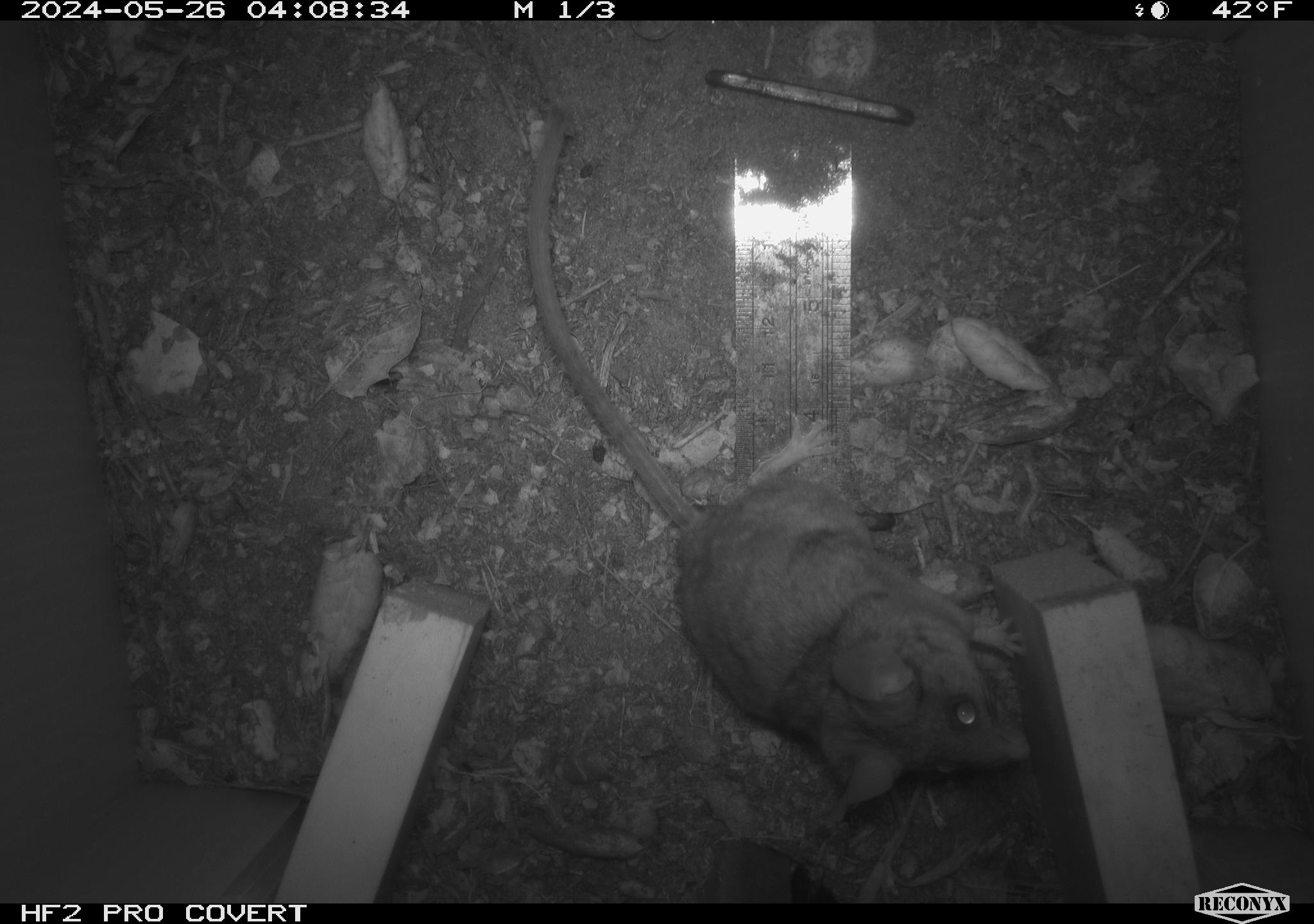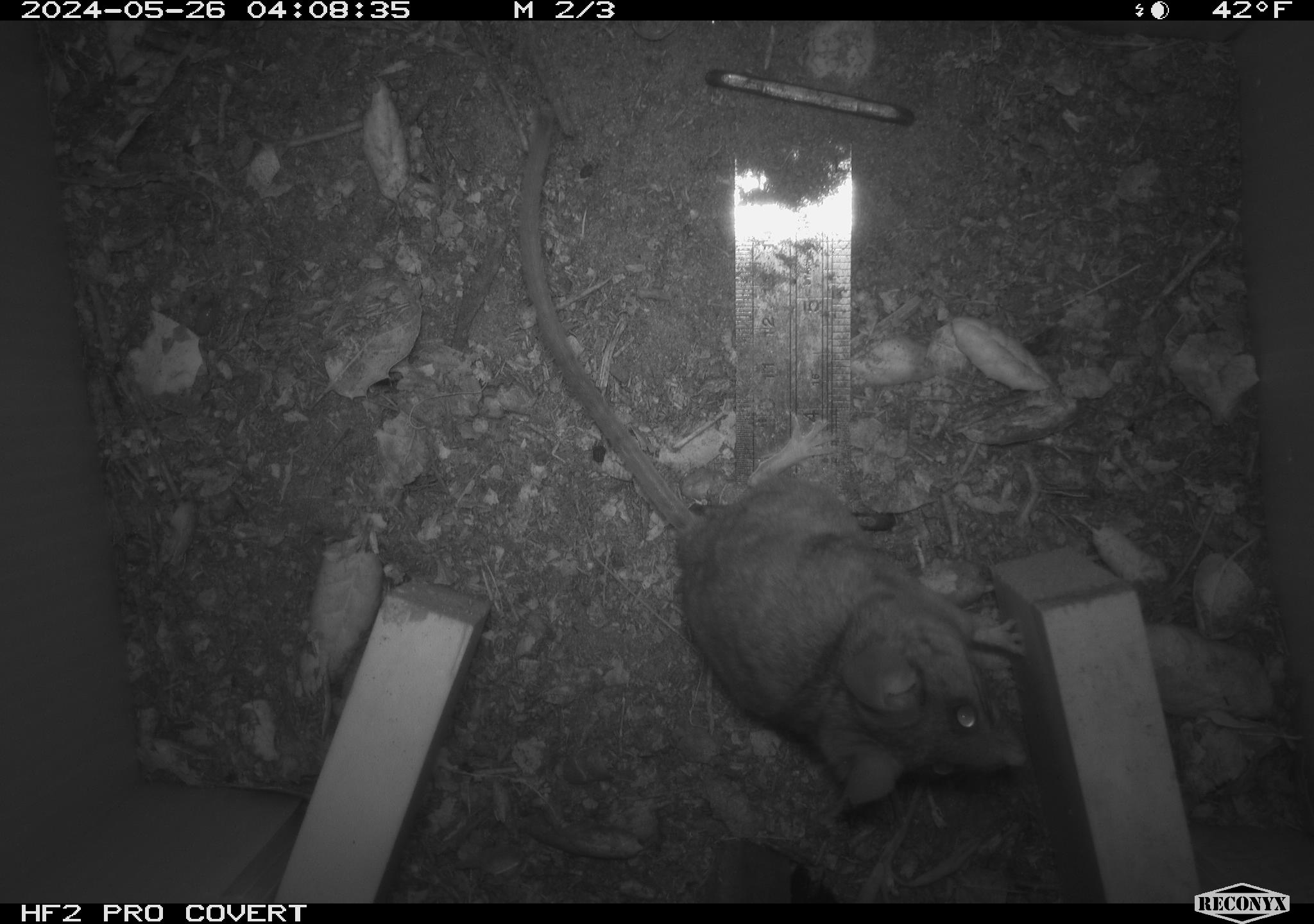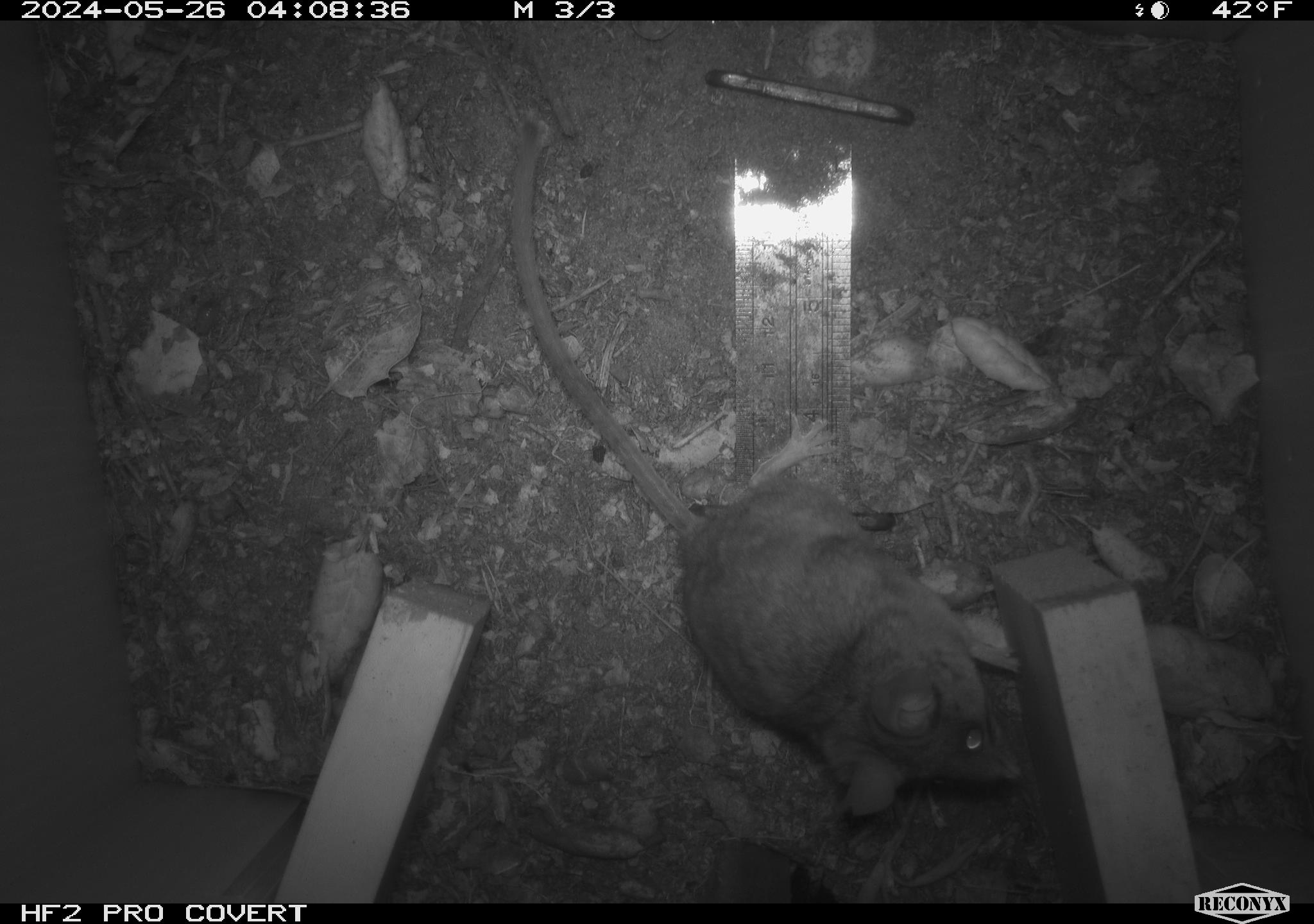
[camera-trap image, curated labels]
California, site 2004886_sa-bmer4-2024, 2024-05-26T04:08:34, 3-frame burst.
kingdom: Animalia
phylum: Chordata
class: Mammalia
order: Rodentia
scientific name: Rodentia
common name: mouse species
Mouse species (Rodentia).